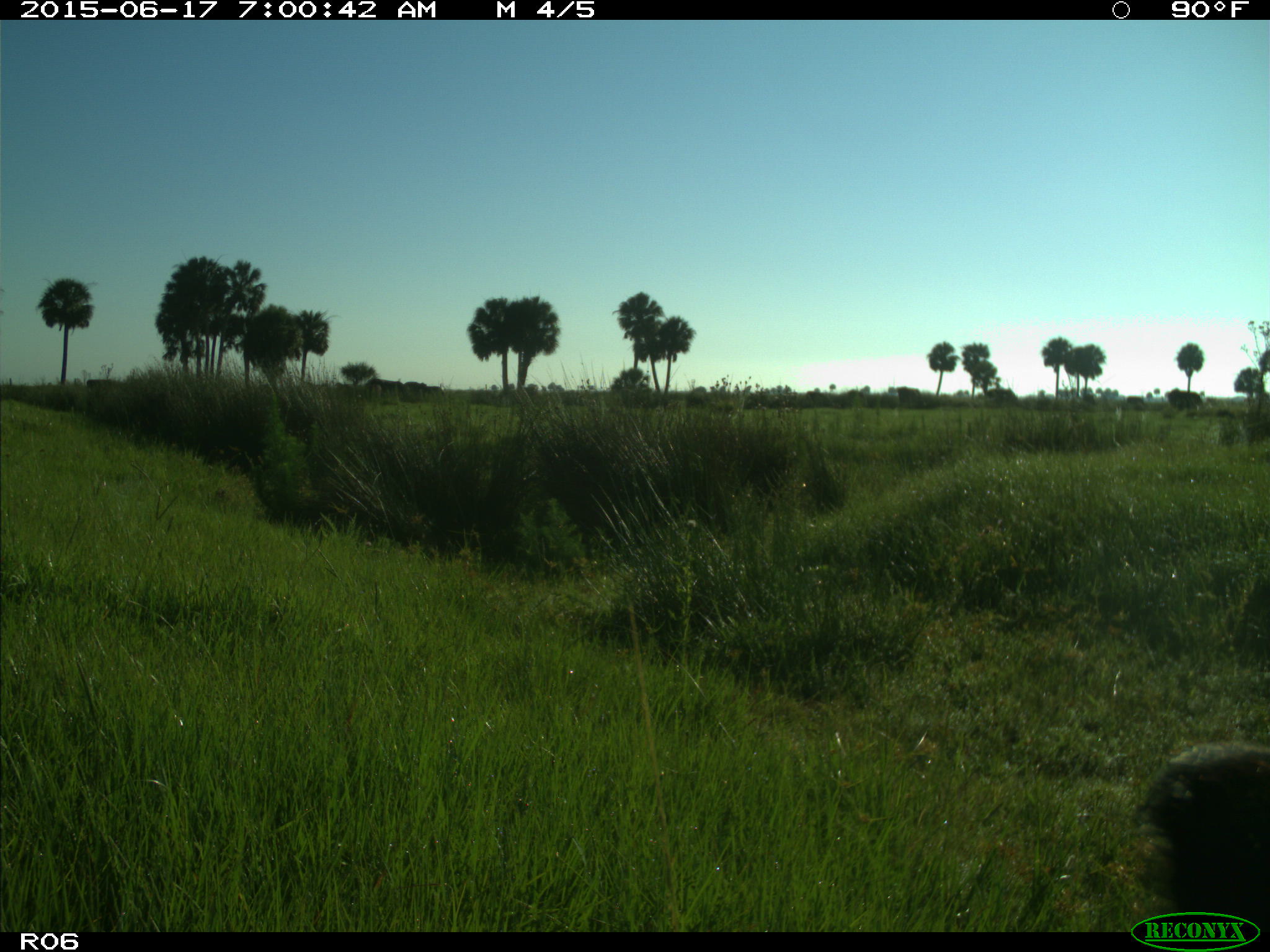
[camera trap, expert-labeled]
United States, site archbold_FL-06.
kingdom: Animalia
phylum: Chordata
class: Mammalia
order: Artiodactyla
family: Bovidae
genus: Bos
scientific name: Bos taurus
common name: domestic cow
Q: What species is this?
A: Bos taurus (domestic cow).